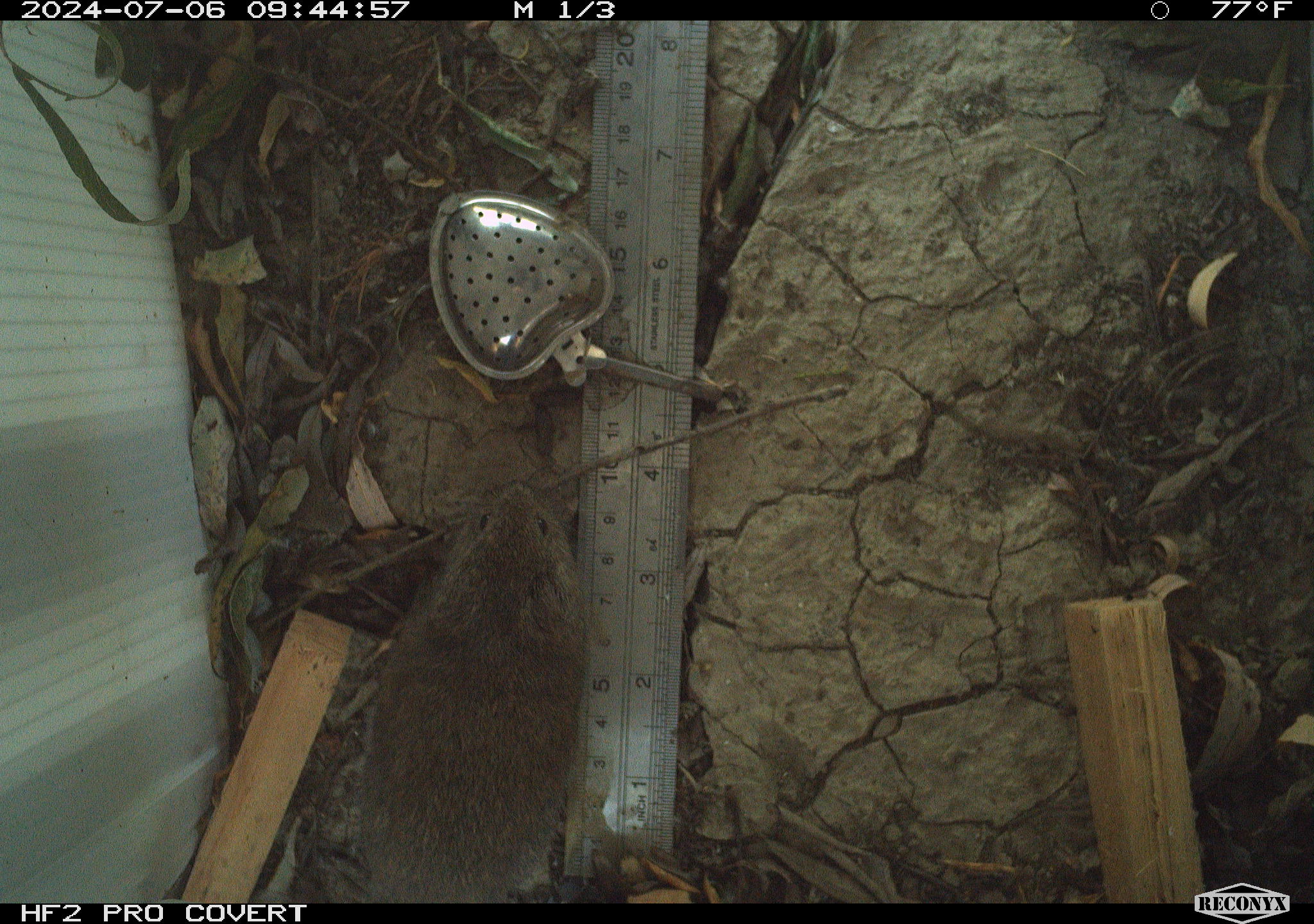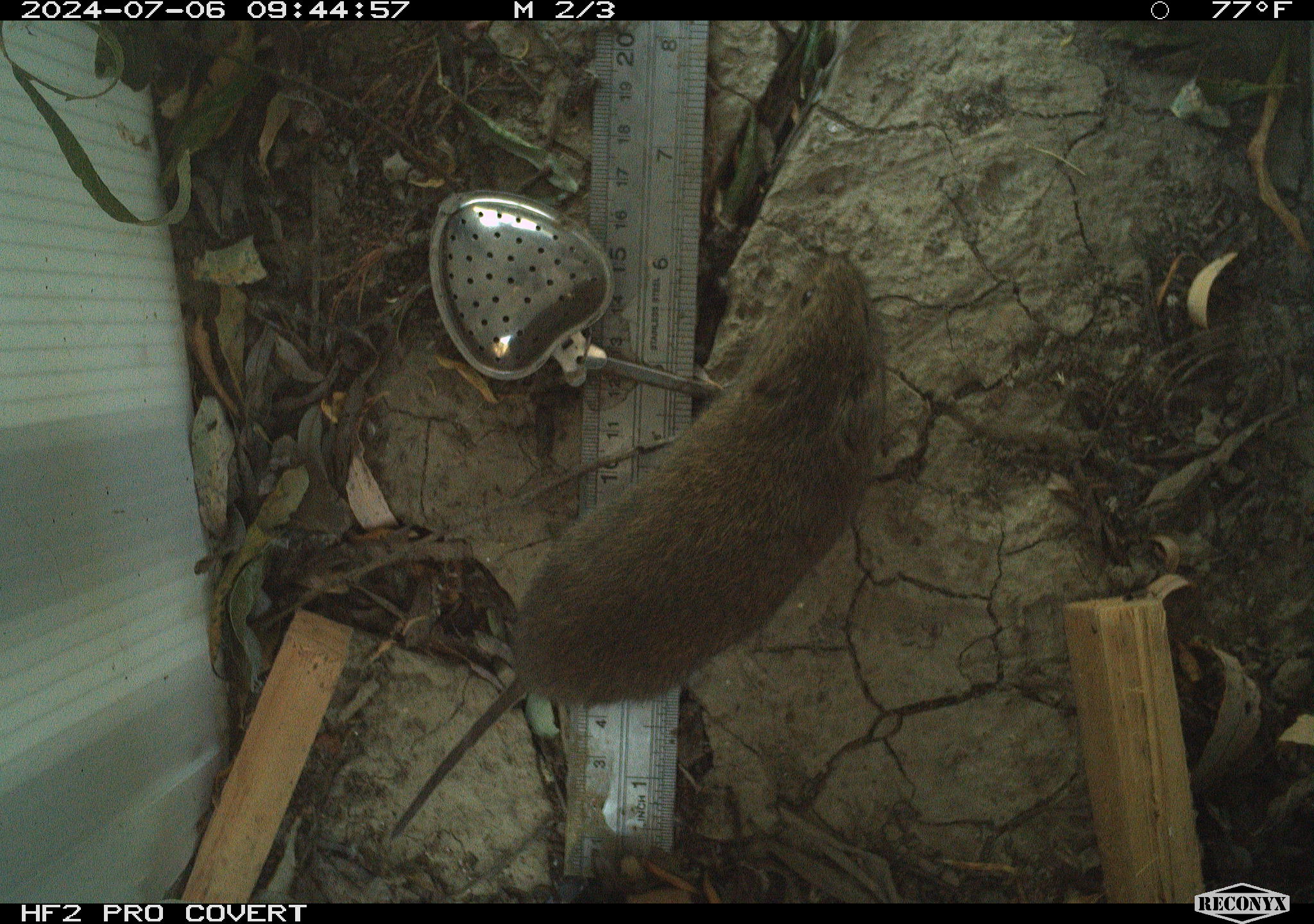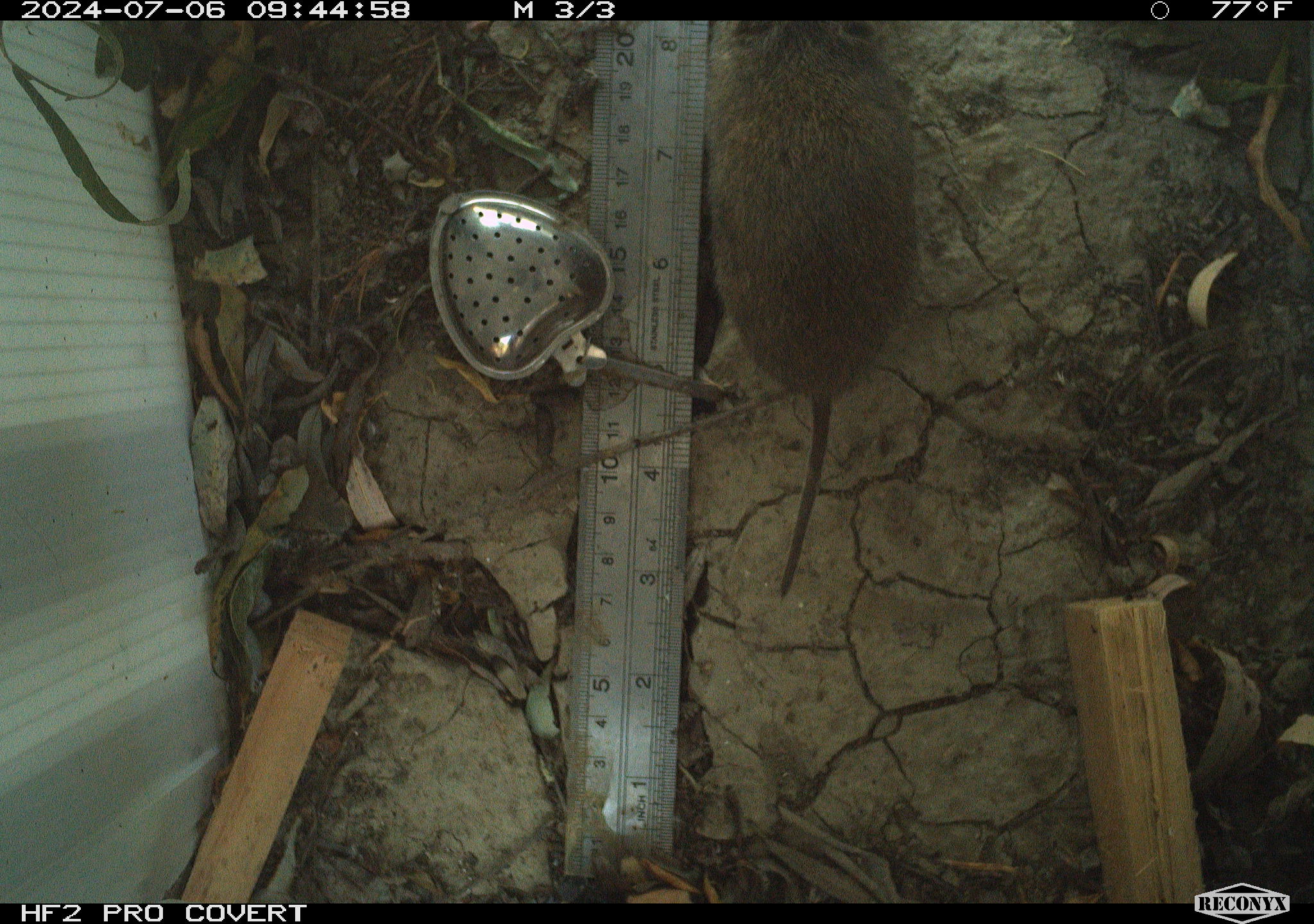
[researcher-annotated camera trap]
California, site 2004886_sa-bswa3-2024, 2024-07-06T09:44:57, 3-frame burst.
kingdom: Animalia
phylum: Chordata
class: Mammalia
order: Rodentia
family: Cricetidae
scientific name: Arvicolinae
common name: voles, lemmings, and muskrats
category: arvicolinae subfamily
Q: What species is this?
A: Arvicolinae subfamily (voles, lemmings, and muskrats) (Arvicolinae).